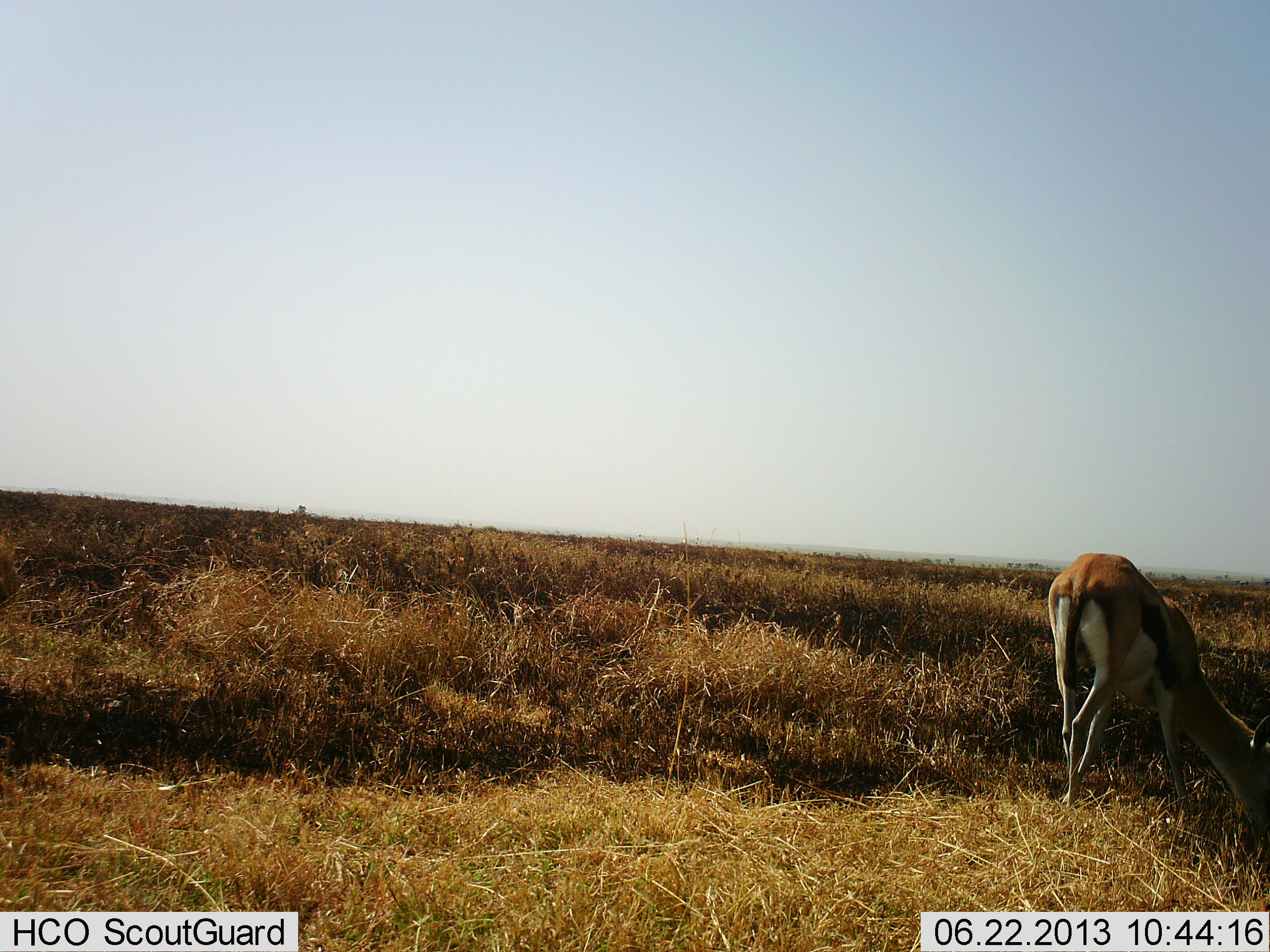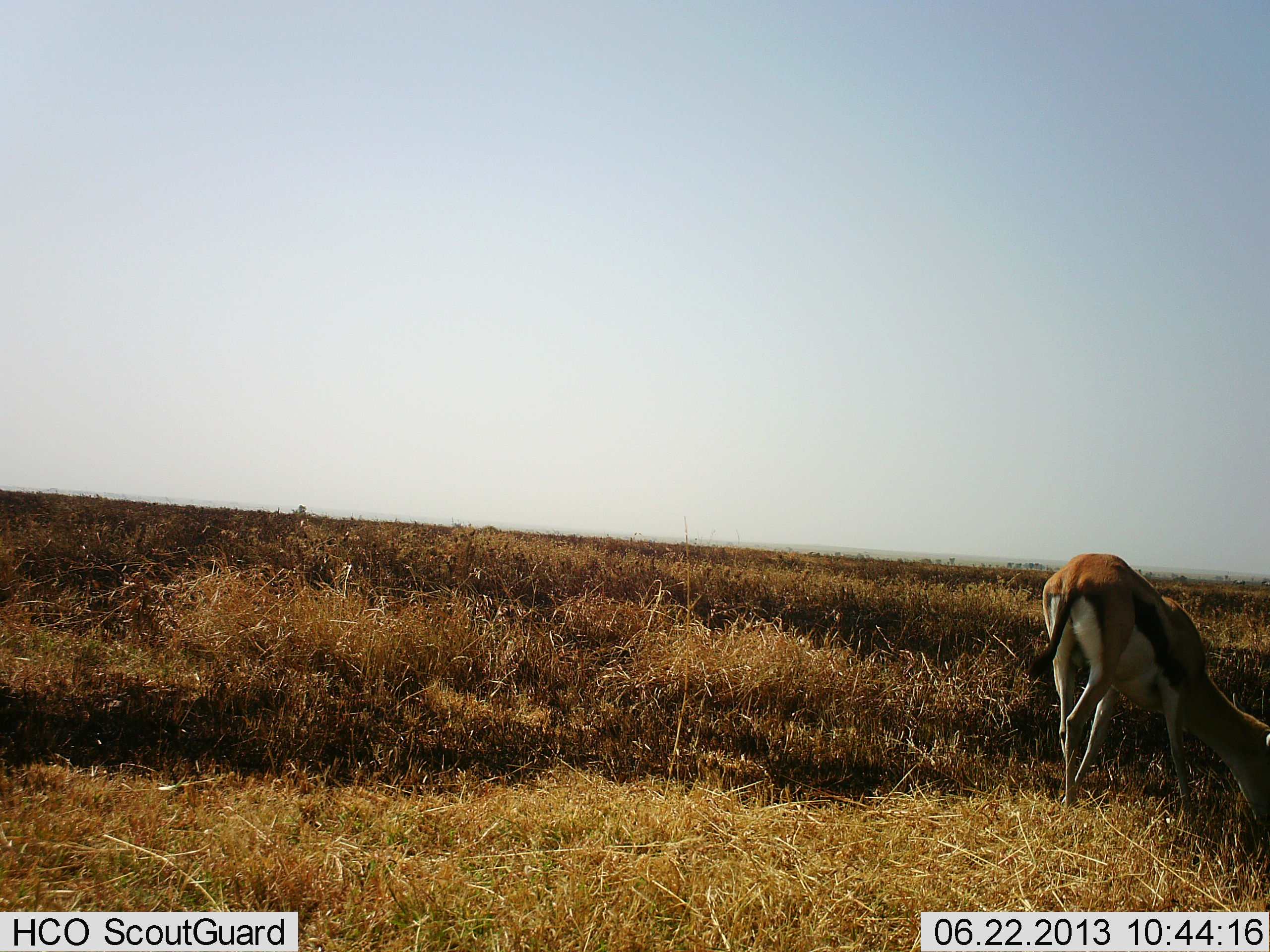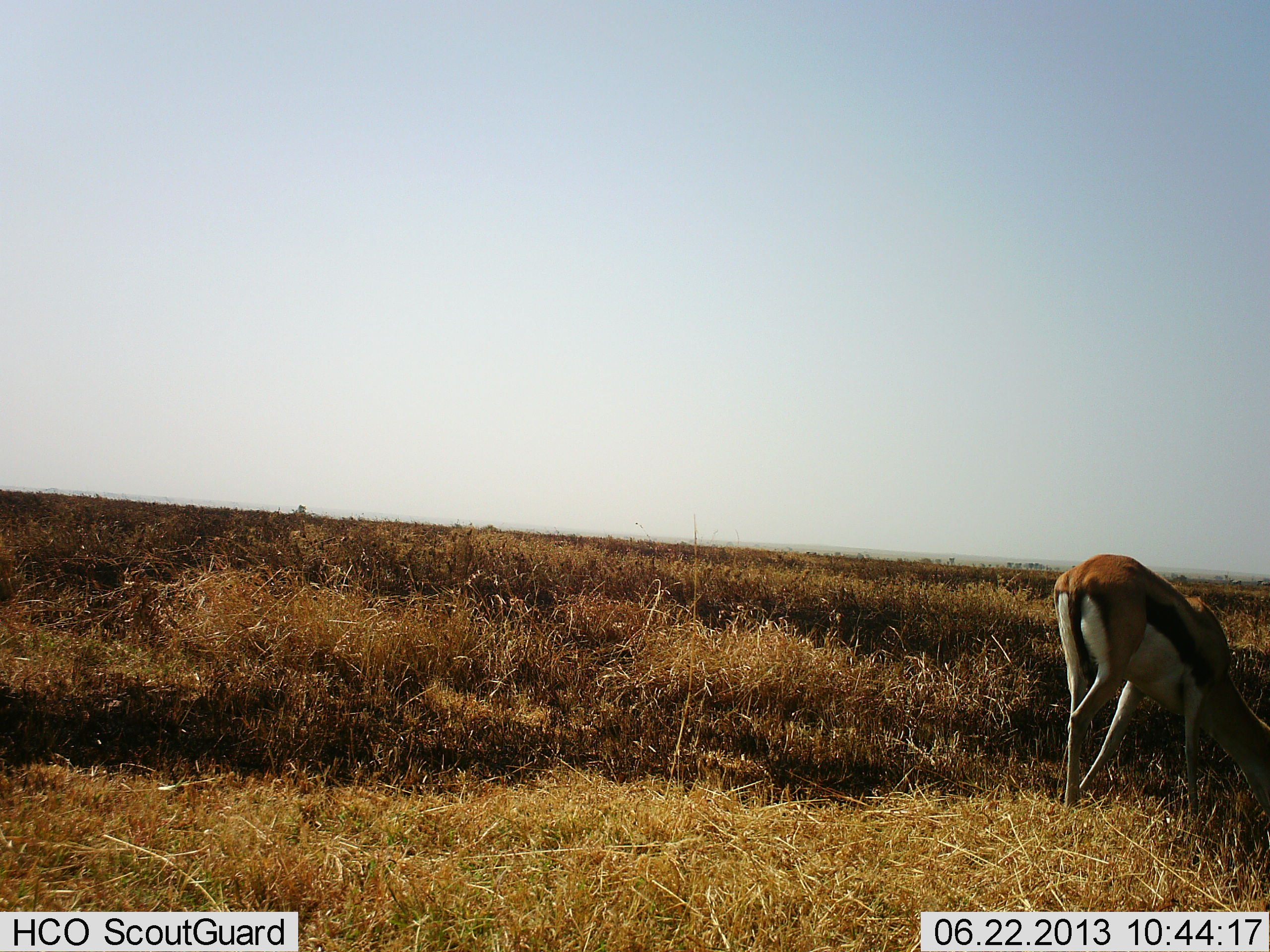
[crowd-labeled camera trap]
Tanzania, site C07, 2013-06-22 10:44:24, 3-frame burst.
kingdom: Animalia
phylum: Chordata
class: Mammalia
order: Artiodactyla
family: Bovidae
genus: Eudorcas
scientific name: Eudorcas thomsonii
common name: thomson's gazelle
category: gazellethomsons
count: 1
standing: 12%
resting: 0%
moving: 8%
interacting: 0%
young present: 0%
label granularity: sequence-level